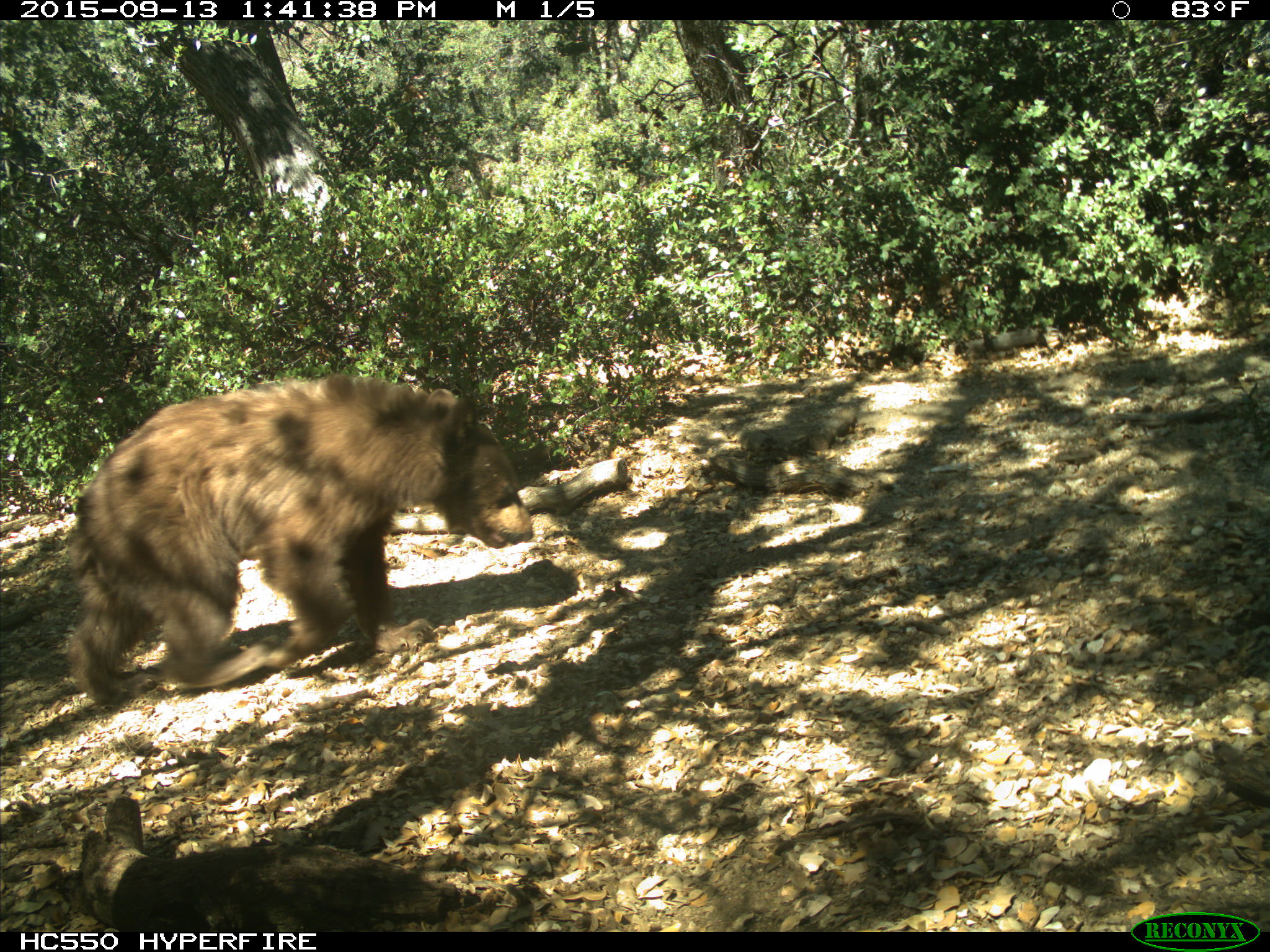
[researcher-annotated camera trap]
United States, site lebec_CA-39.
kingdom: Animalia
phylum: Chordata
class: Mammalia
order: Carnivora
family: Ursidae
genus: Ursus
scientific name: Ursus americanus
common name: american black bear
Ursus americanus (american black bear).